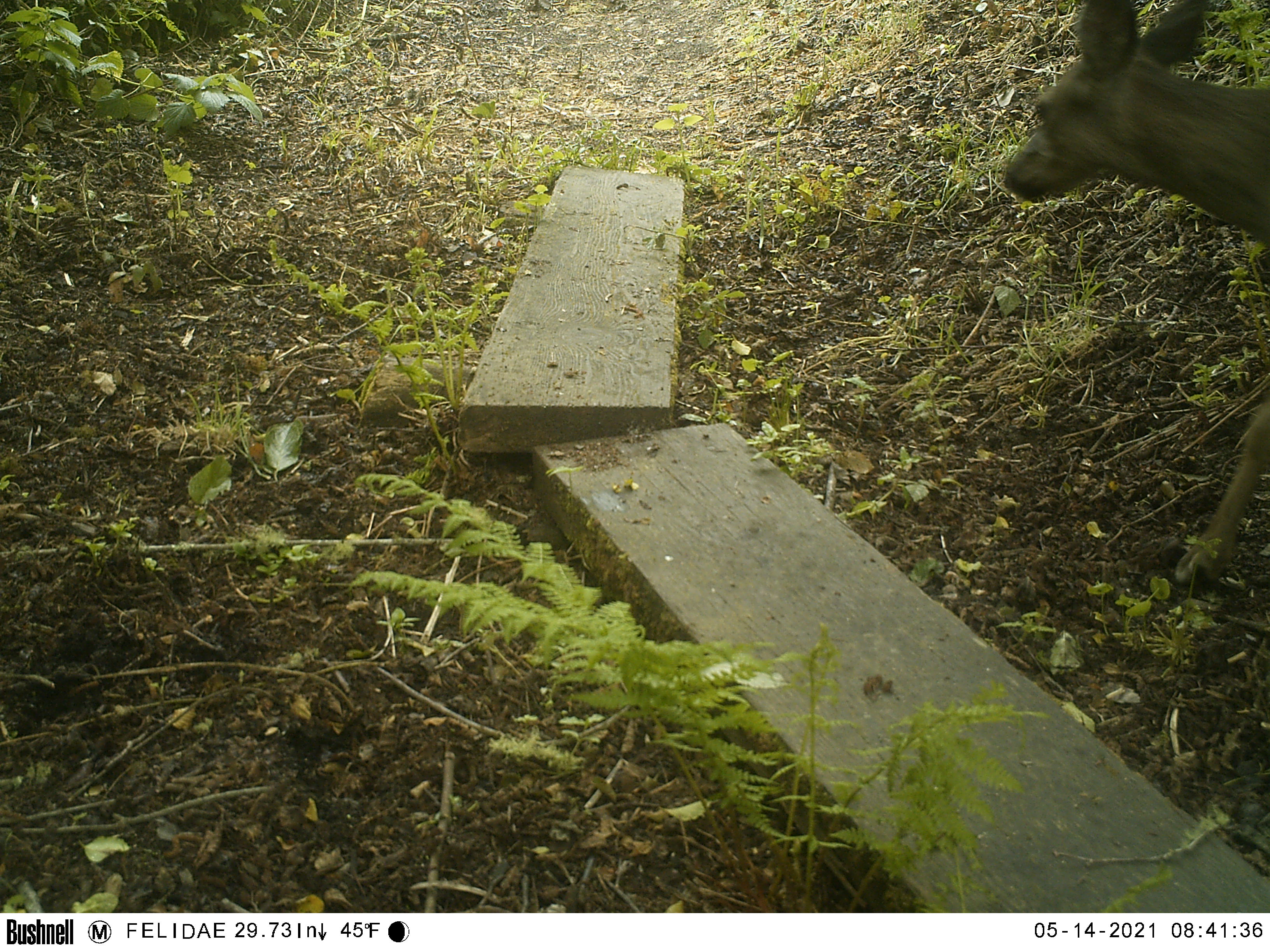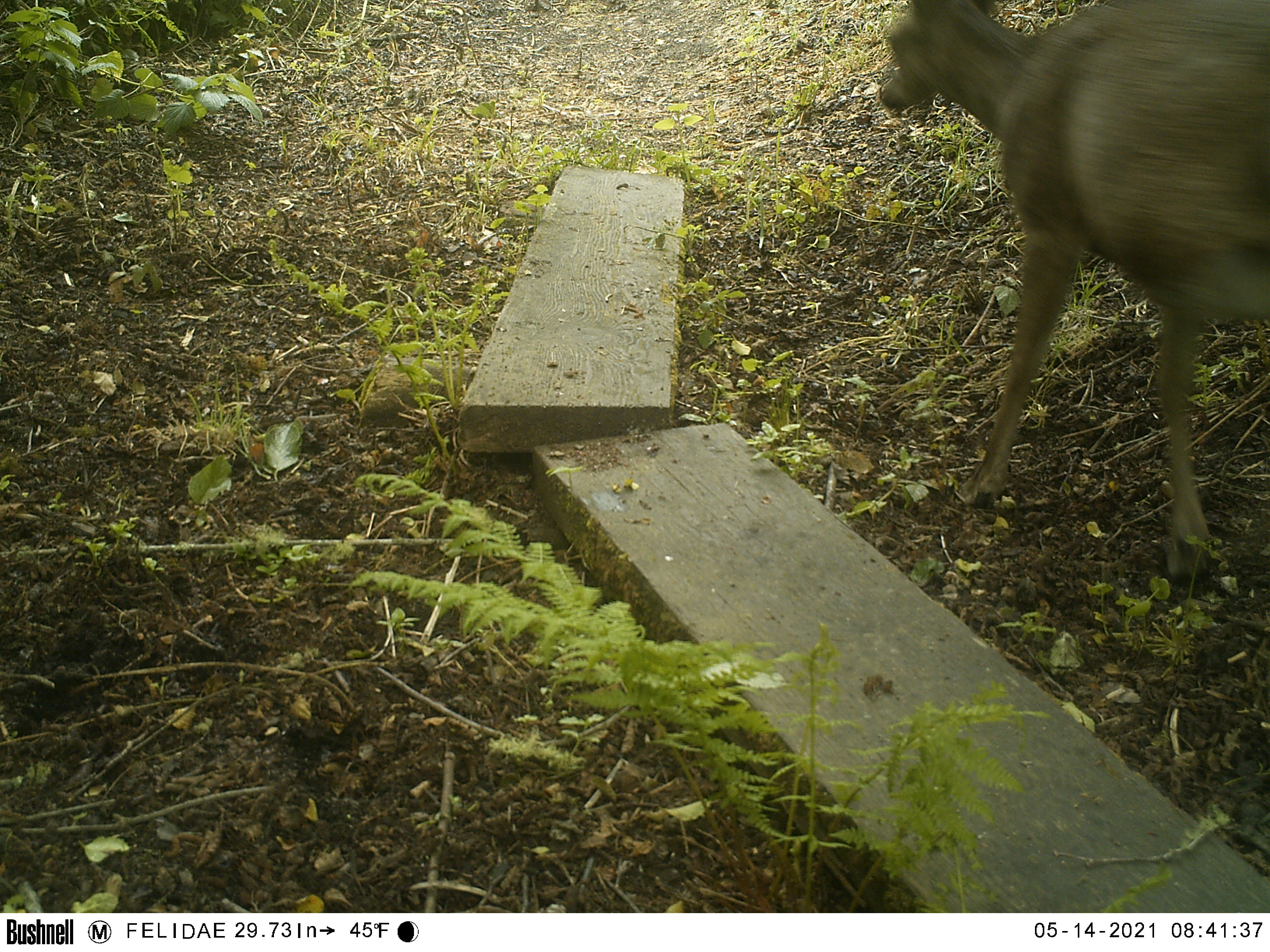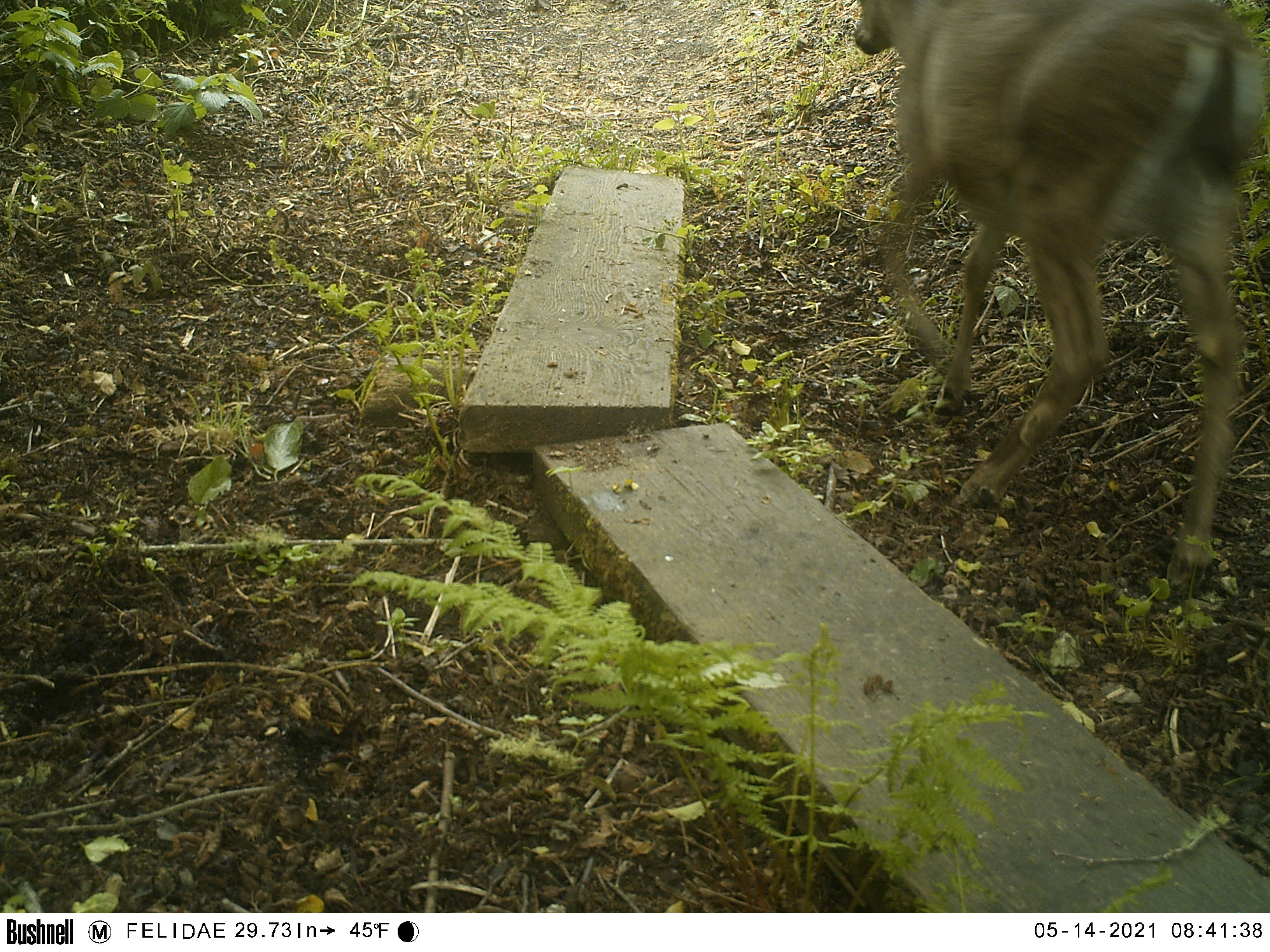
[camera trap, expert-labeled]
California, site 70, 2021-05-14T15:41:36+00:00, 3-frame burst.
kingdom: Animalia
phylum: Chordata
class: Mammalia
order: Artiodactyla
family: Cervidae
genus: Odocoileus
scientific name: Odocoileus hemionus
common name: mule deer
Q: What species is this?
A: Mule deer (Odocoileus hemionus).